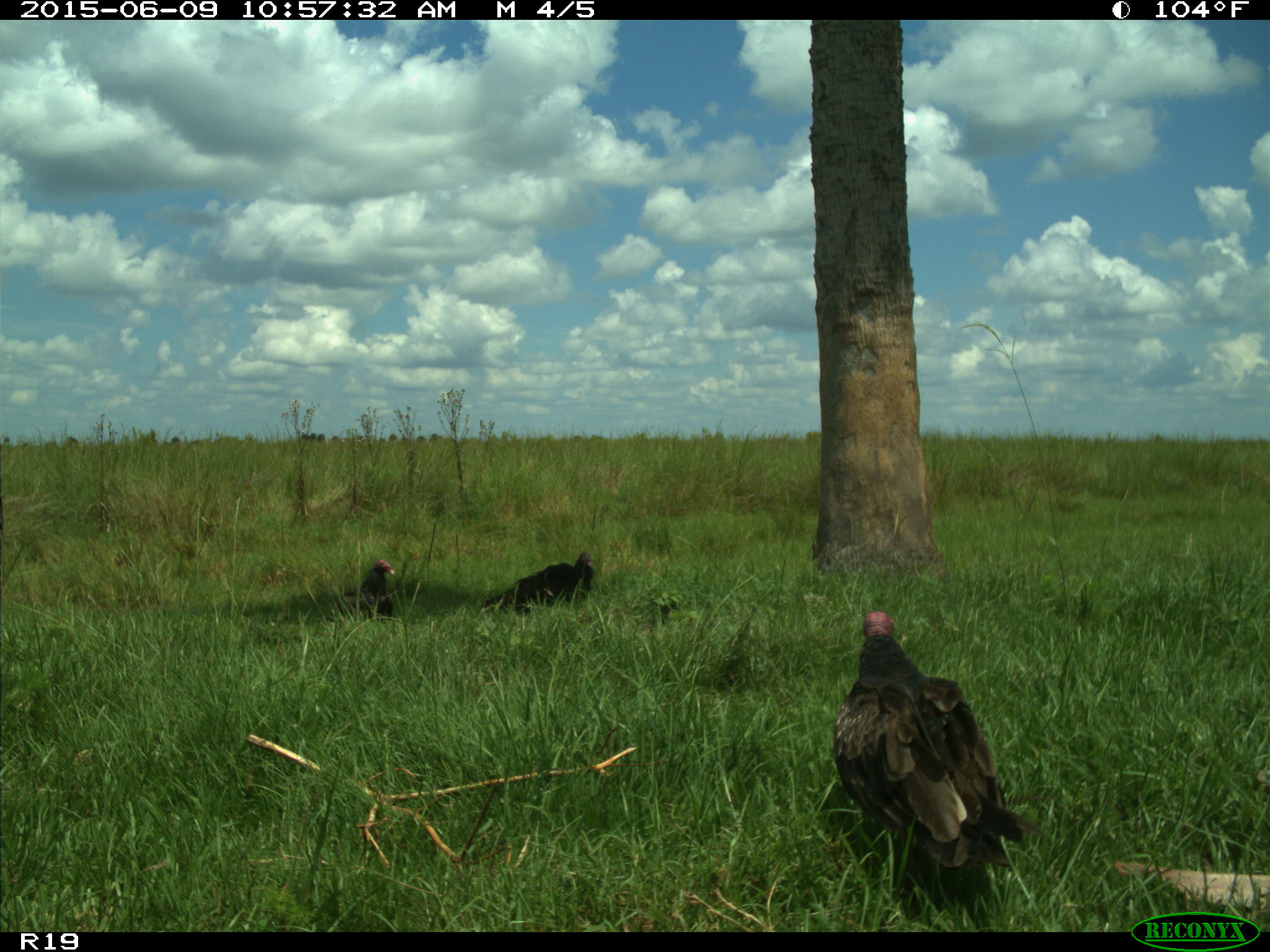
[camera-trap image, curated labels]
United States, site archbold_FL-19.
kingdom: Animalia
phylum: Chordata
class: Aves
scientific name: Aves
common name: birds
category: unidentified bird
Unidentified bird (birds) (Aves).